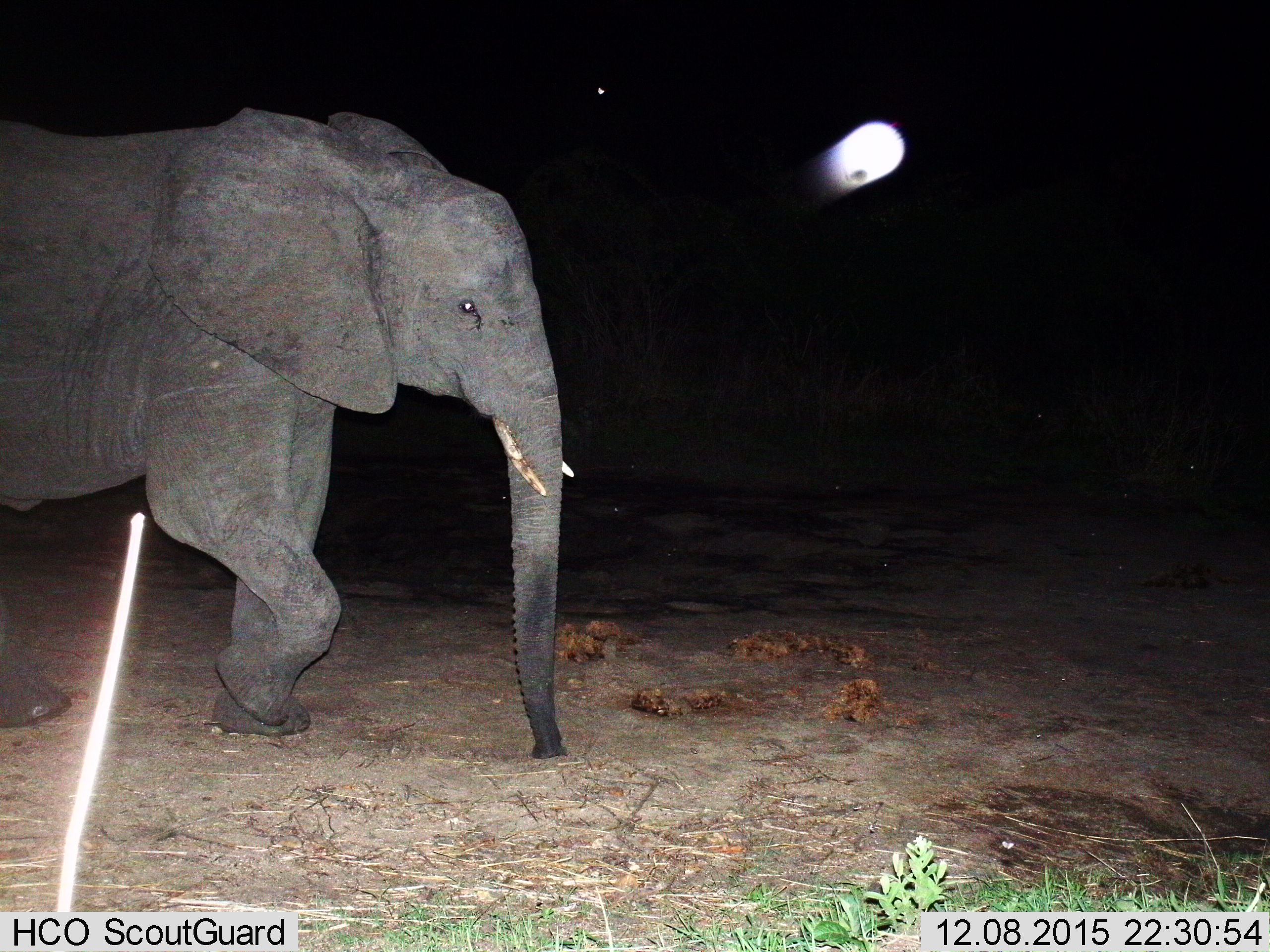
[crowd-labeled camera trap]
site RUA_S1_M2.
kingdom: Animalia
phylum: Chordata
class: Mammalia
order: Proboscidea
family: Elephantidae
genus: Loxodonta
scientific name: Loxodonta africana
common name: african bush elephant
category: elephant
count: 1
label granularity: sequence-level